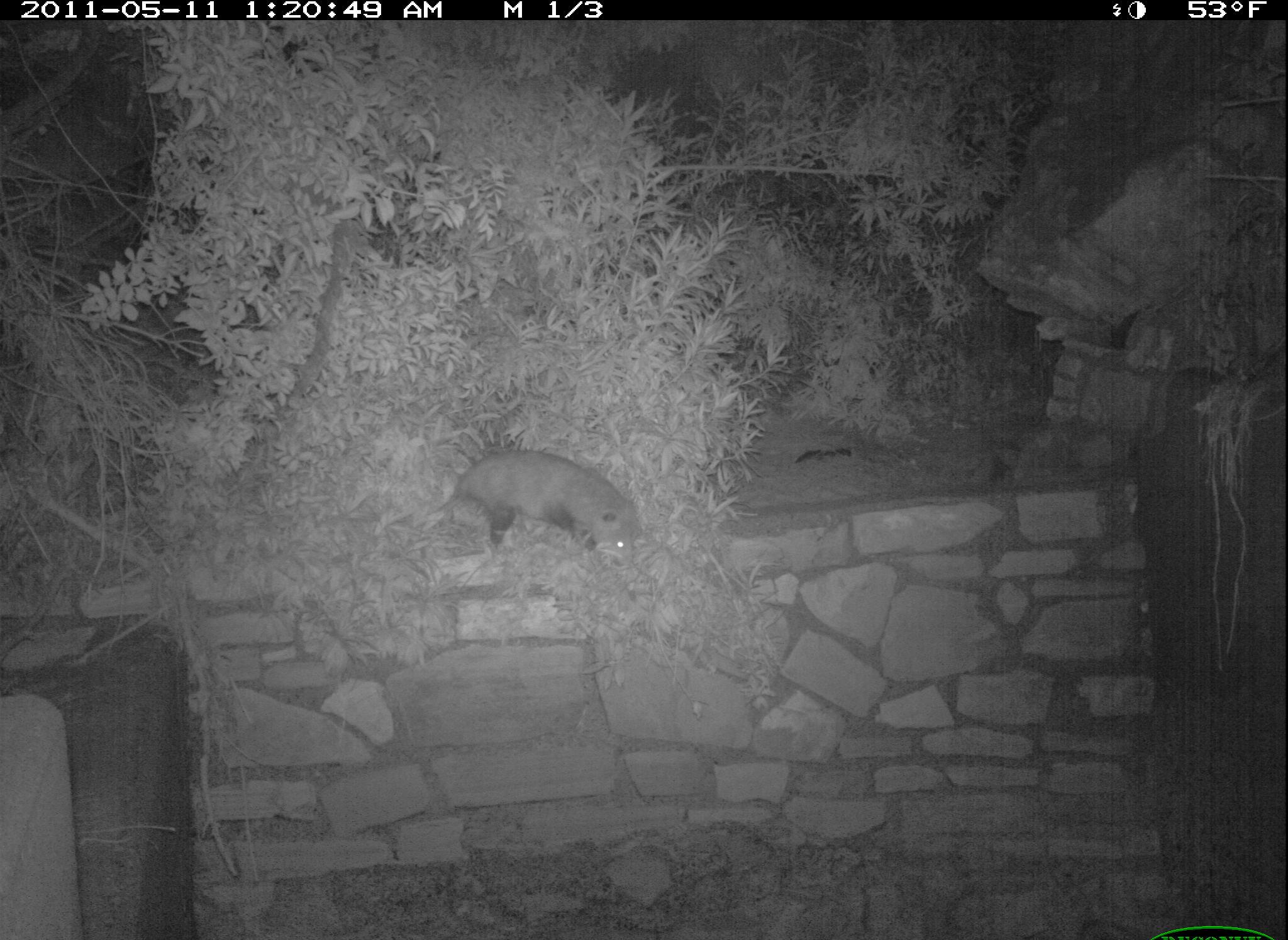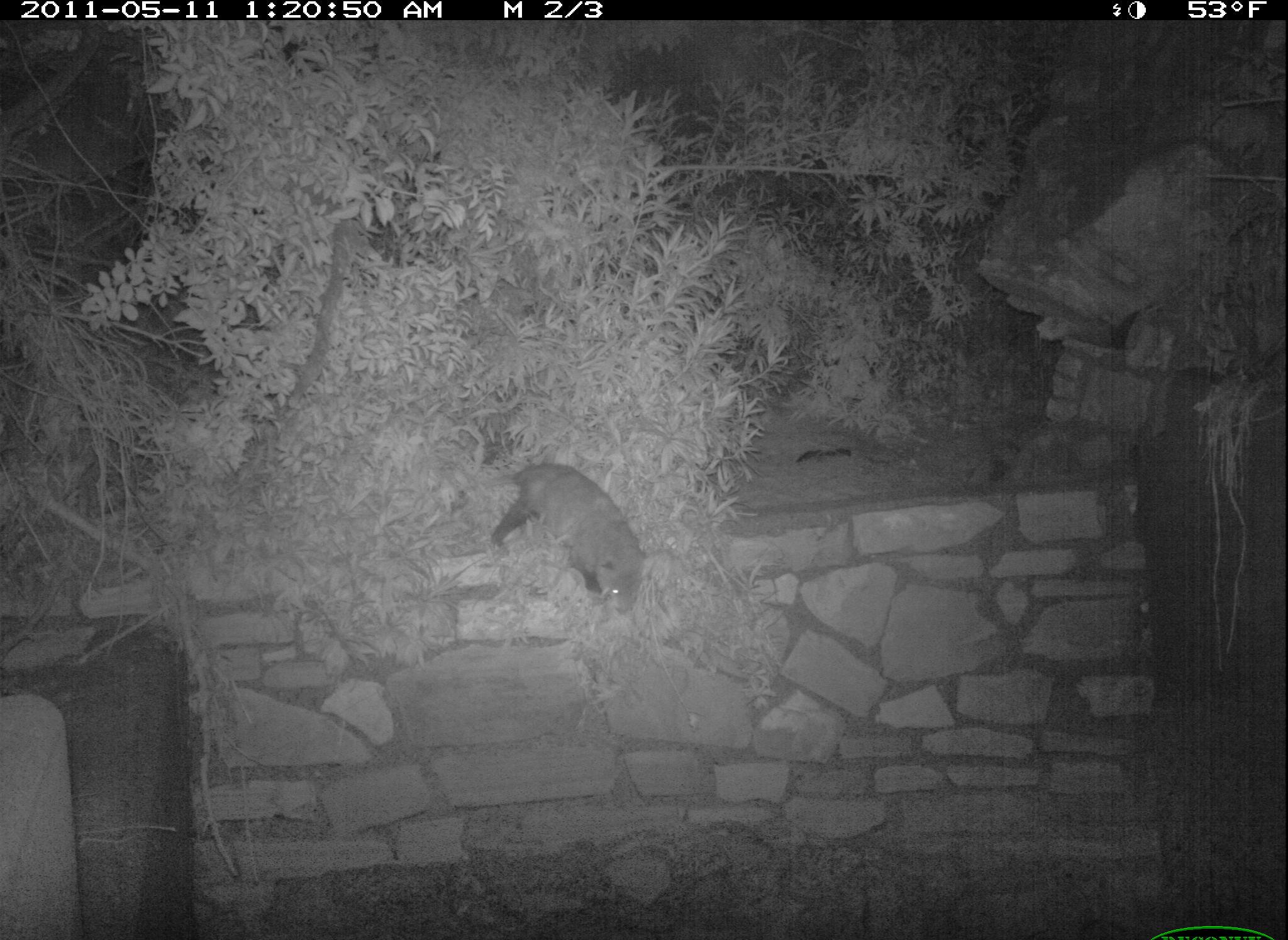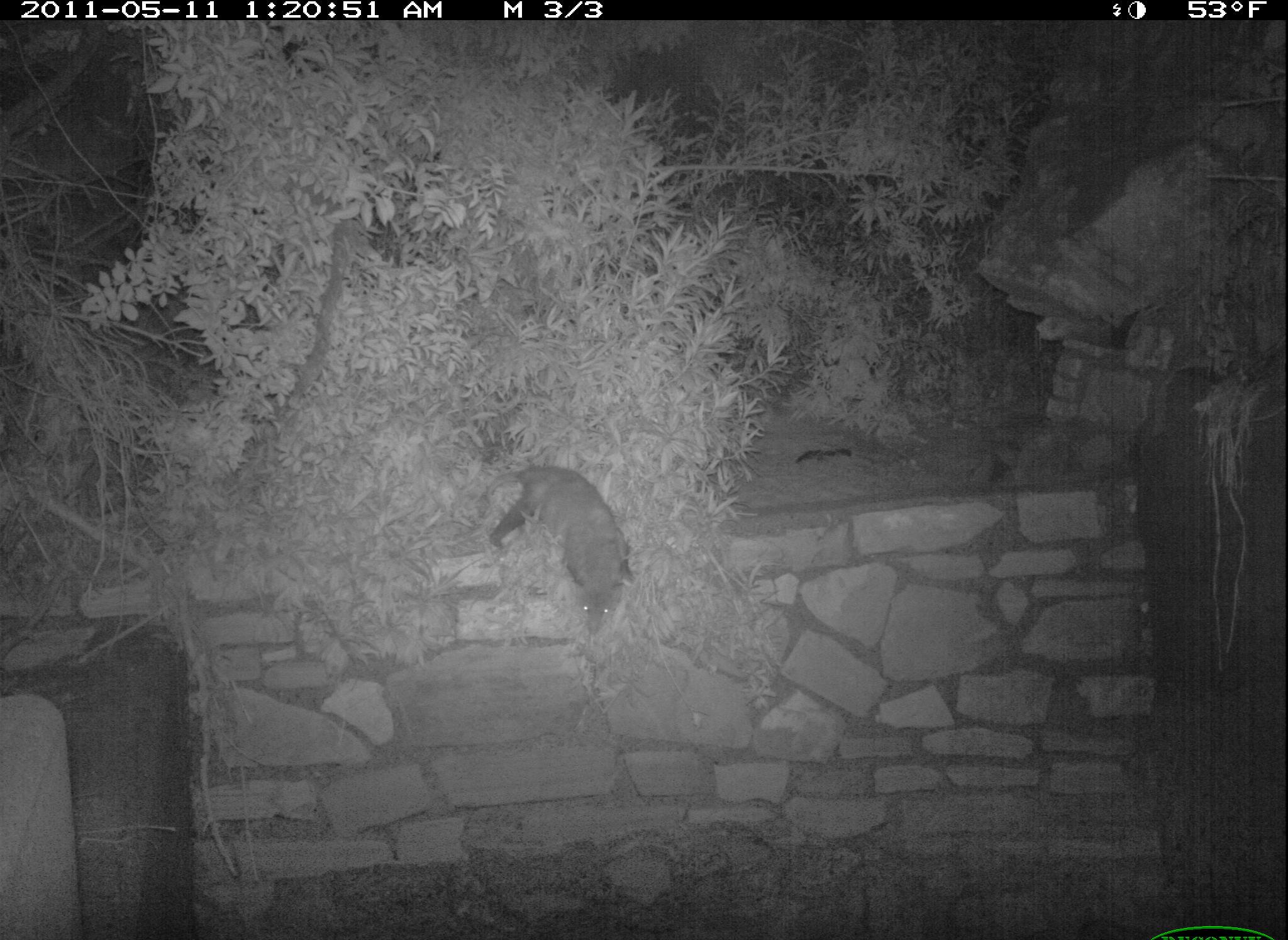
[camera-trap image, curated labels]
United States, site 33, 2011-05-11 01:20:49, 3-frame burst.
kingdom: Animalia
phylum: Chordata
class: Mammalia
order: Didelphimorphia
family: Didelphidae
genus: Didelphis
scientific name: Didelphis virginiana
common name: virginia opossum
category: opossum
Opossum (virginia opossum) (Didelphis virginiana).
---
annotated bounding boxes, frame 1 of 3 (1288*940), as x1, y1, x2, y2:
opossum: 407, 437, 650, 570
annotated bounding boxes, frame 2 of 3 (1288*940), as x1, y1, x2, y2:
opossum: 491, 454, 660, 620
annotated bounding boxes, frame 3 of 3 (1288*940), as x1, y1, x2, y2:
opossum: 473, 459, 654, 644